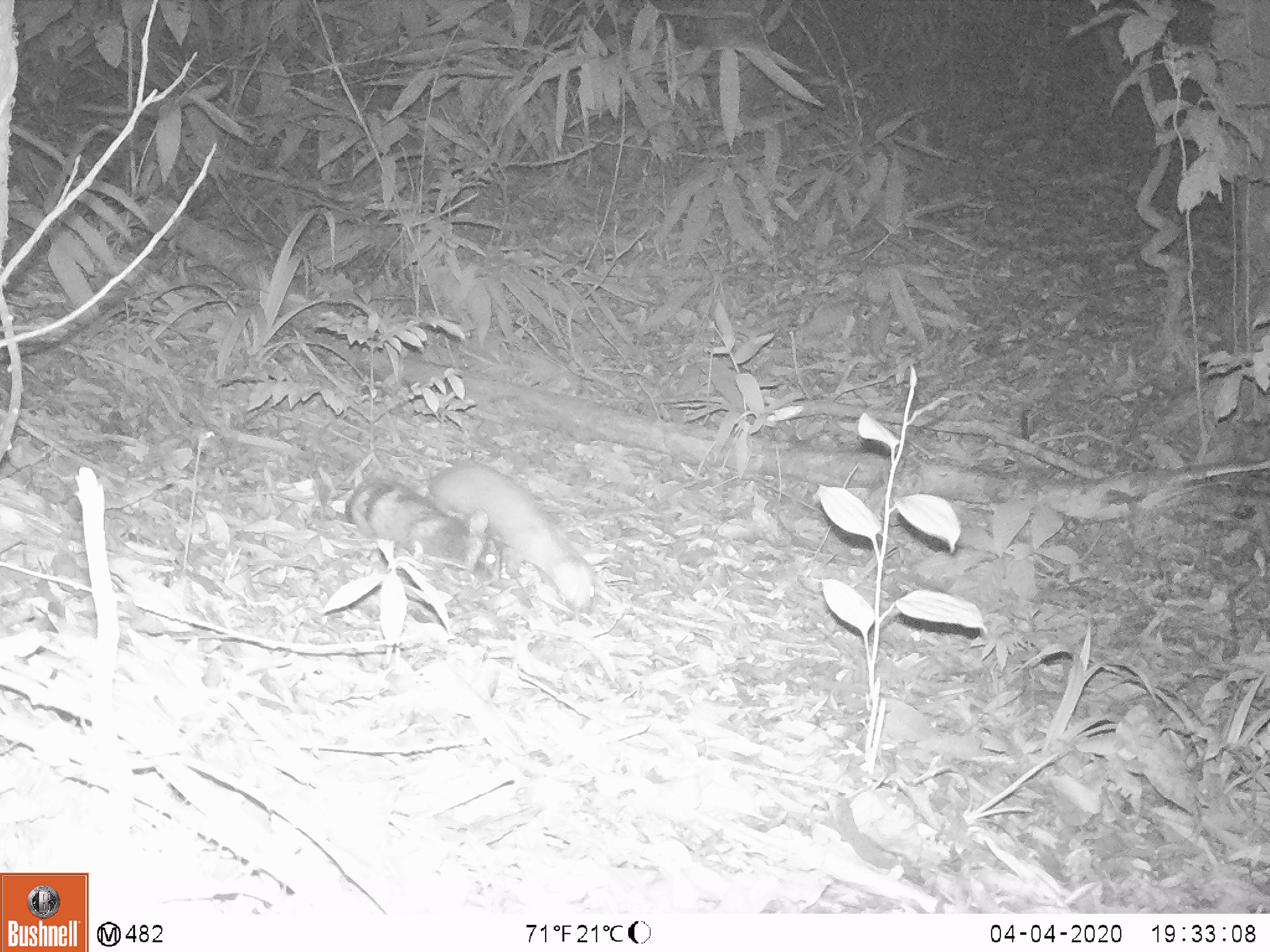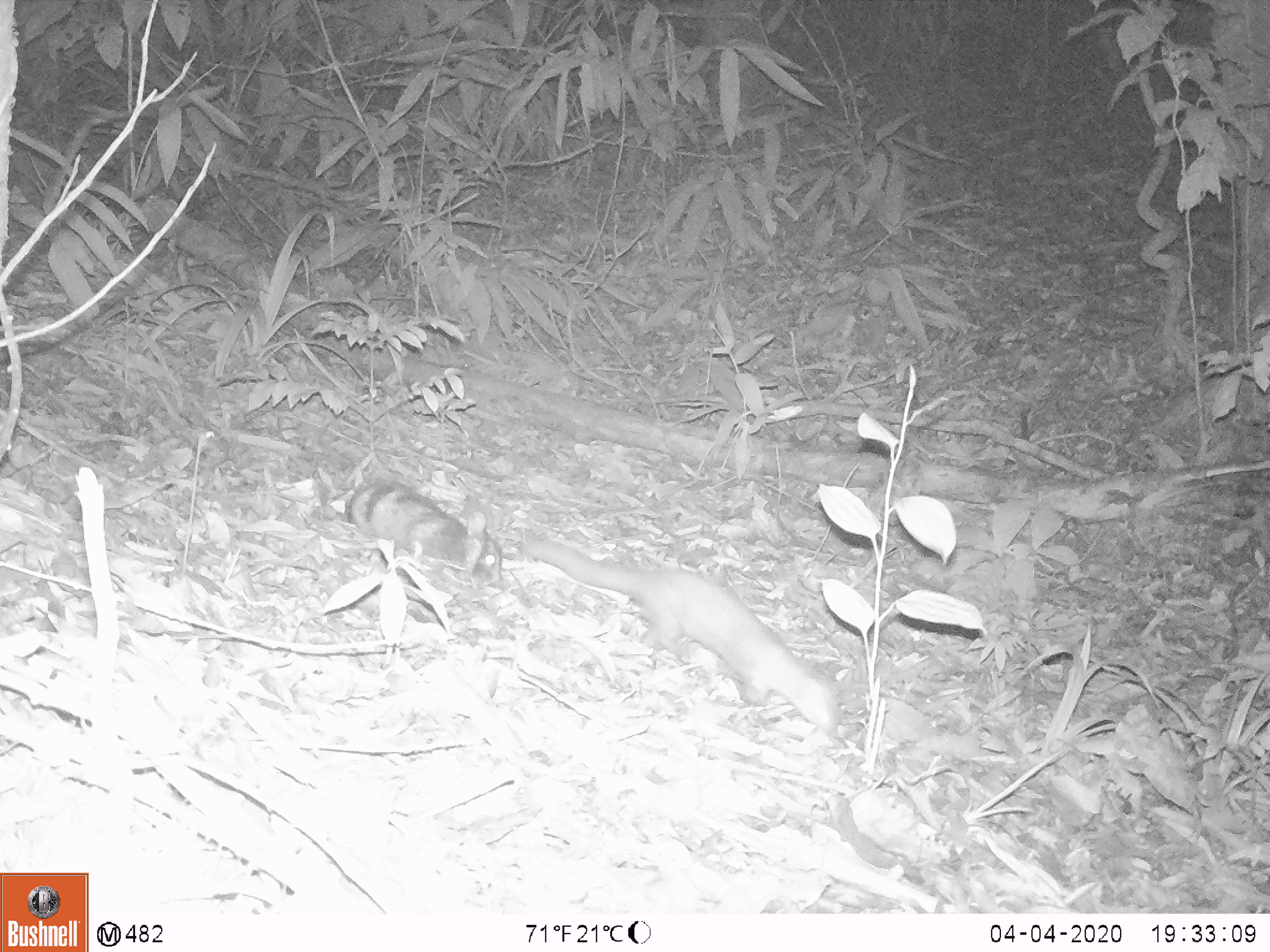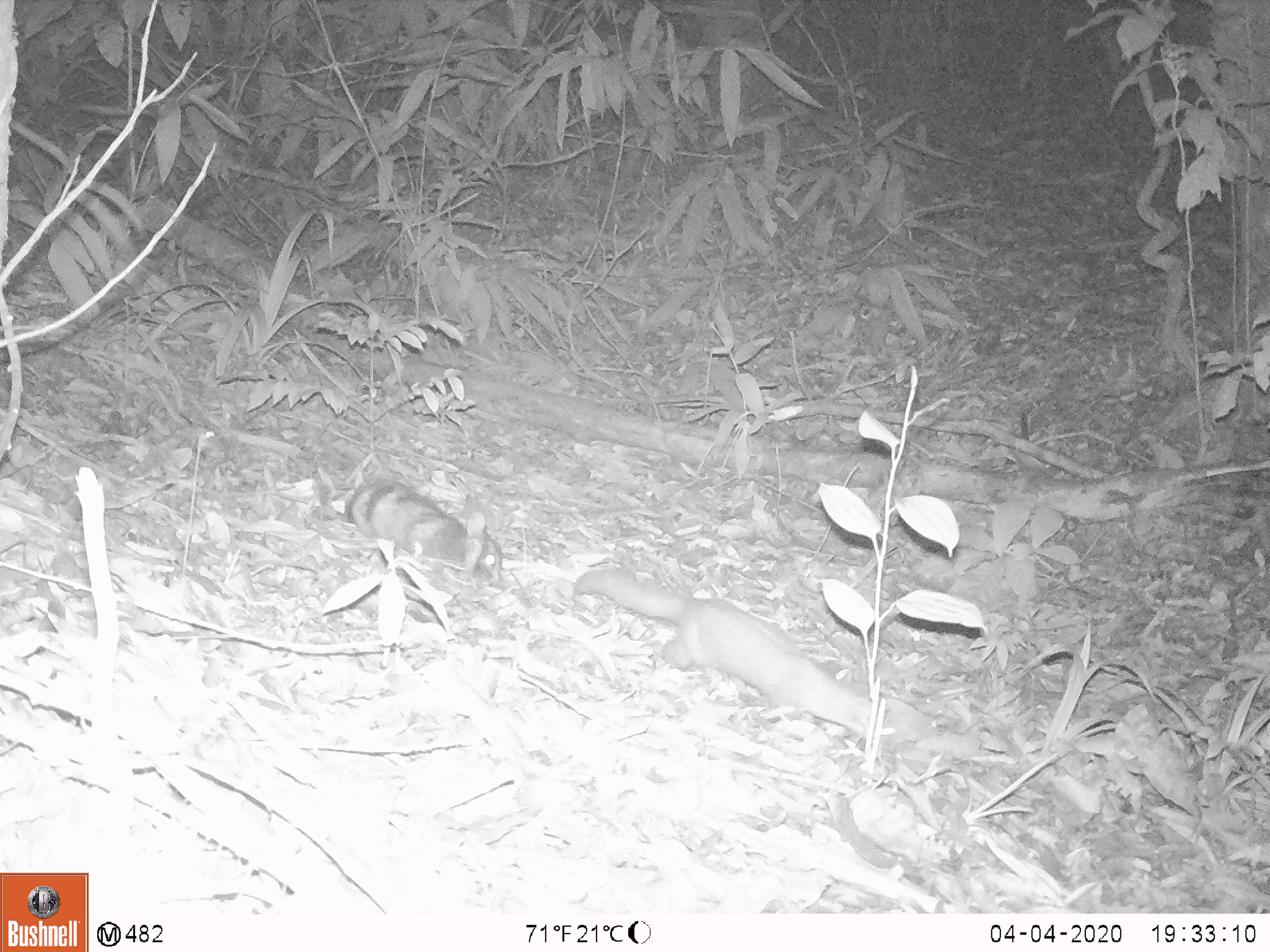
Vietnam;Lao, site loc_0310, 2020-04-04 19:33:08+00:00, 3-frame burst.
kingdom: Animalia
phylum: Chordata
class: Mammalia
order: Carnivora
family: Mustelidae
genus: Mustela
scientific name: Mustela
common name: weasel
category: unidentified weasel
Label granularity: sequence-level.